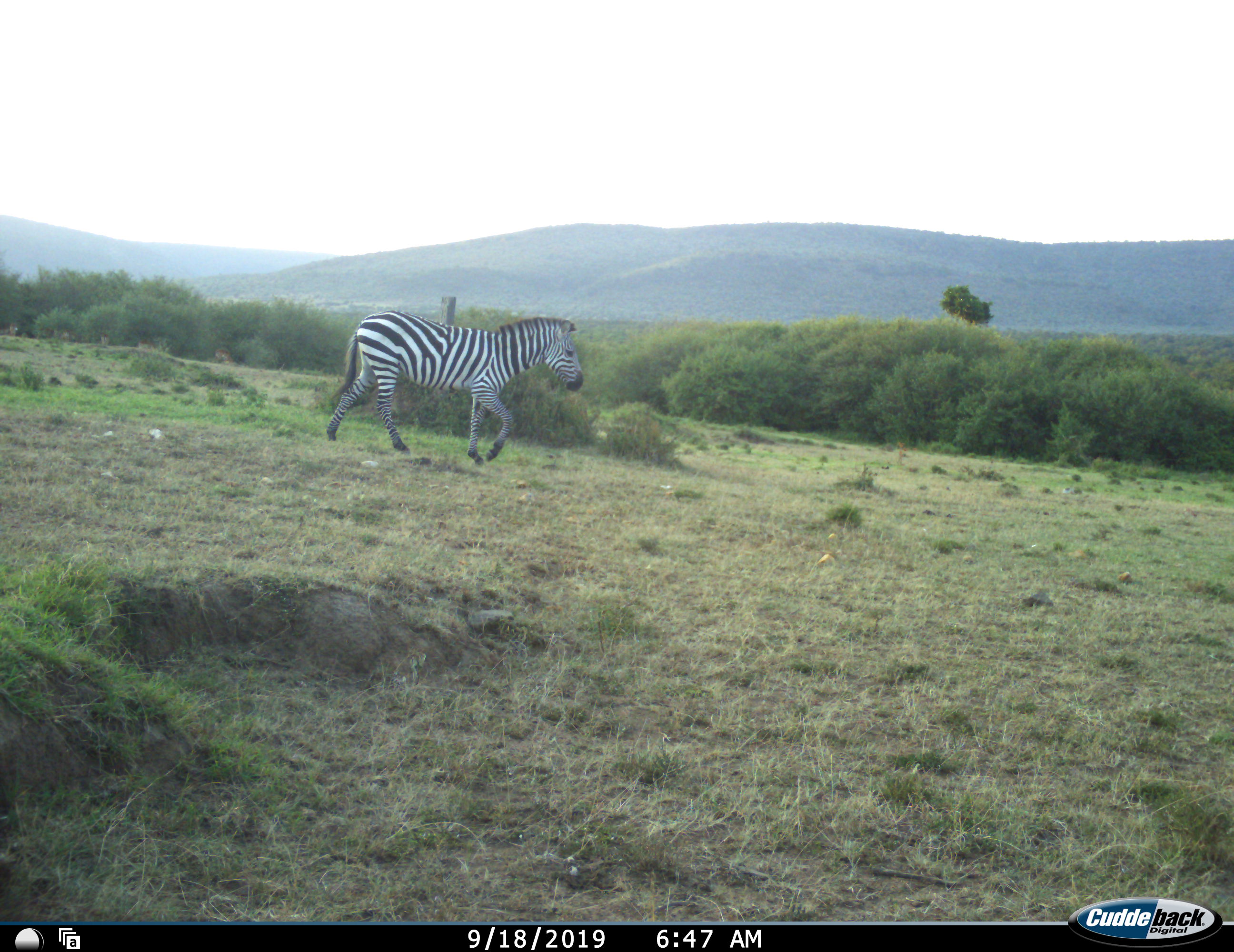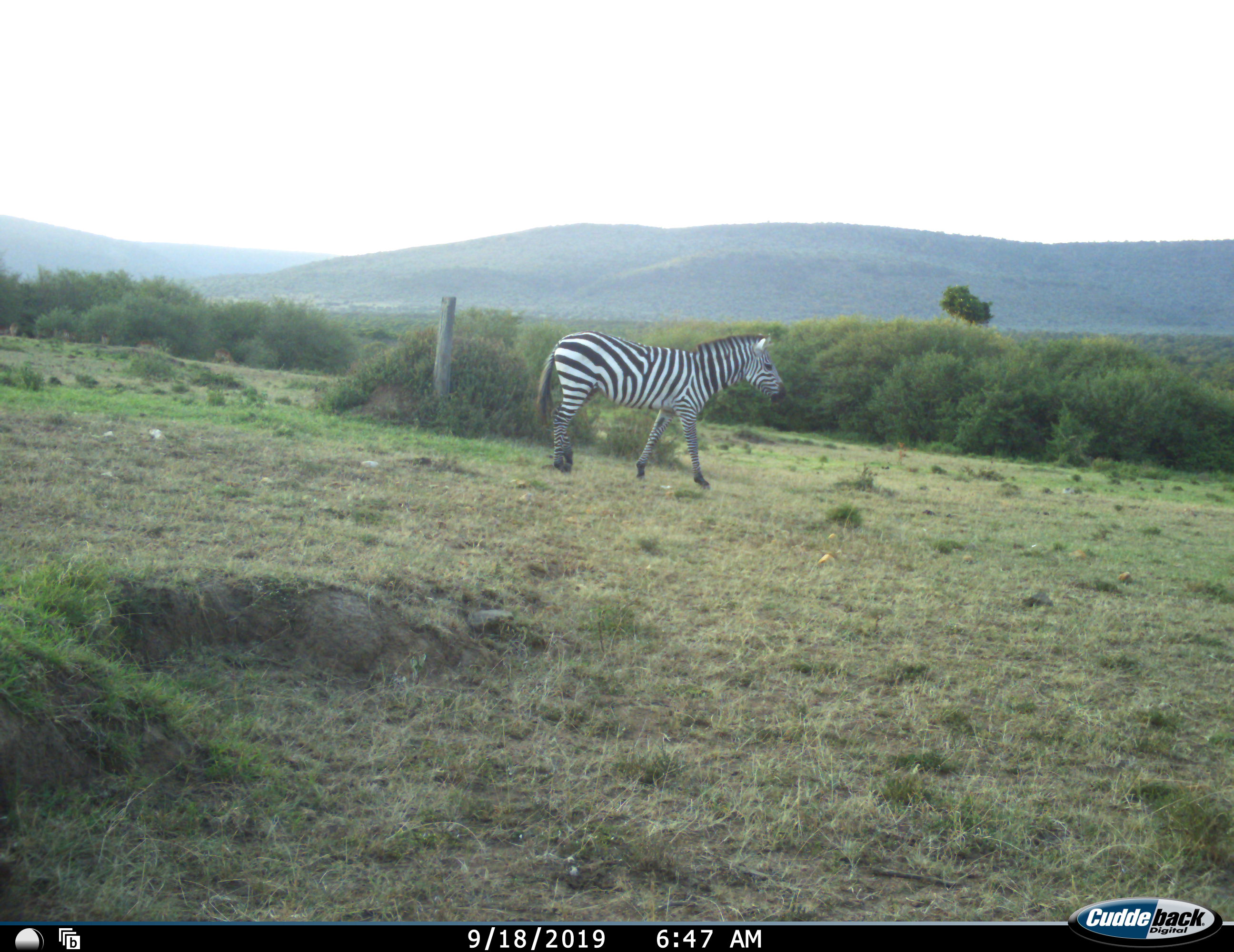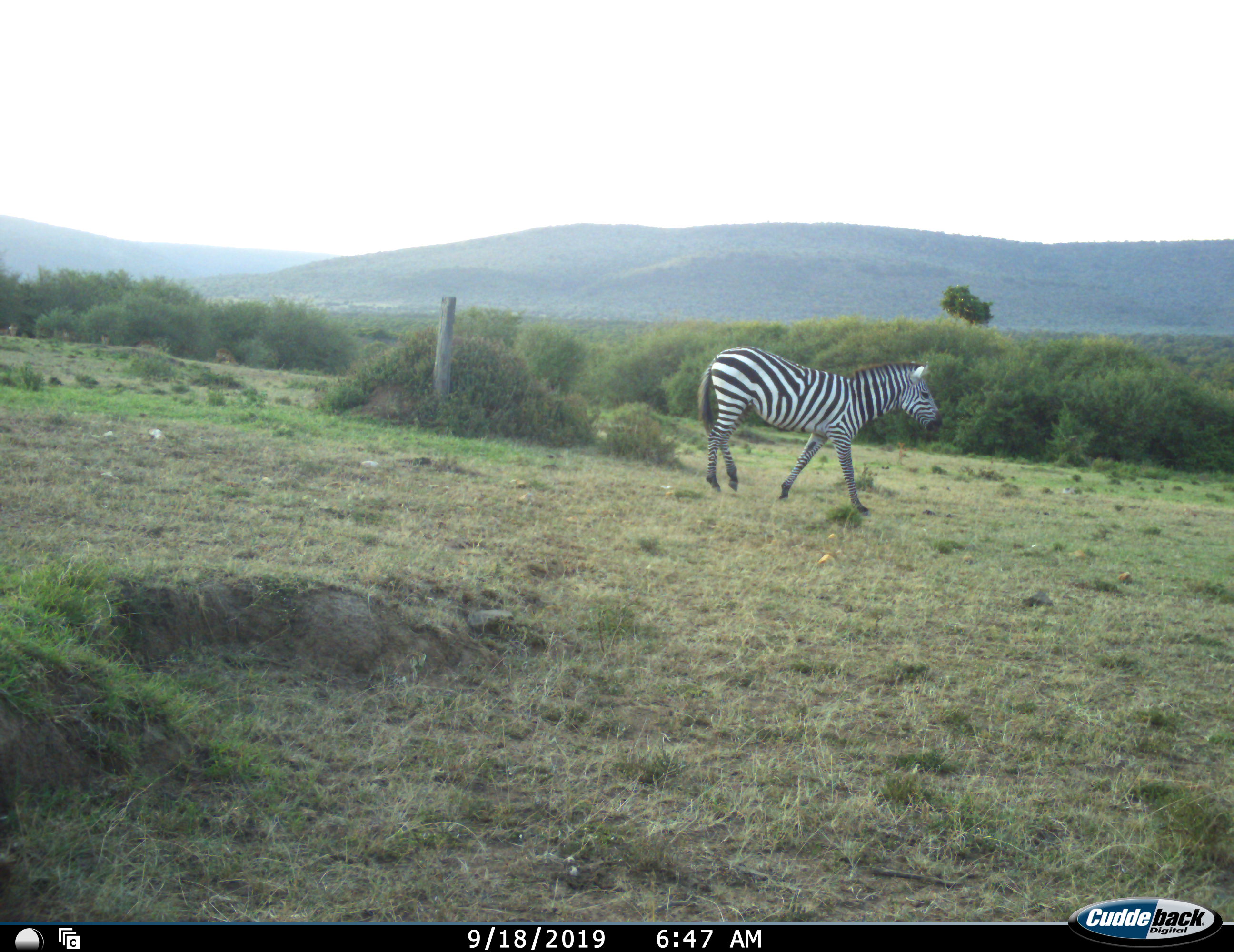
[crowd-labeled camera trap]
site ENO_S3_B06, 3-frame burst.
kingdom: Animalia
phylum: Chordata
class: Mammalia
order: Perissodactyla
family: Equidae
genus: Equus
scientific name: Equus quagga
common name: plains zebra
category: zebraplains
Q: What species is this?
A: Zebraplains (plains zebra) (Equus quagga).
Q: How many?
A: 1.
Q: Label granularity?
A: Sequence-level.